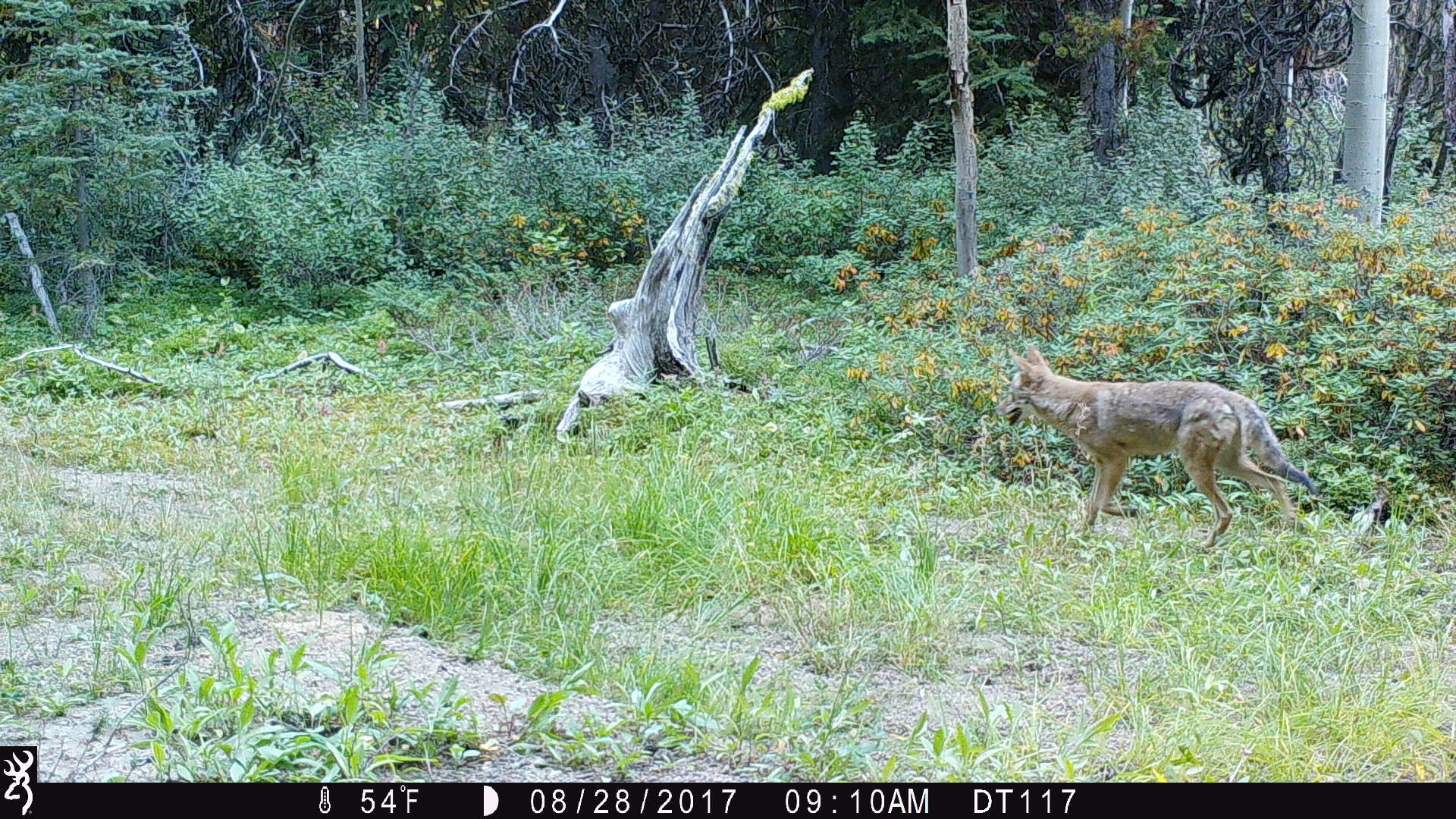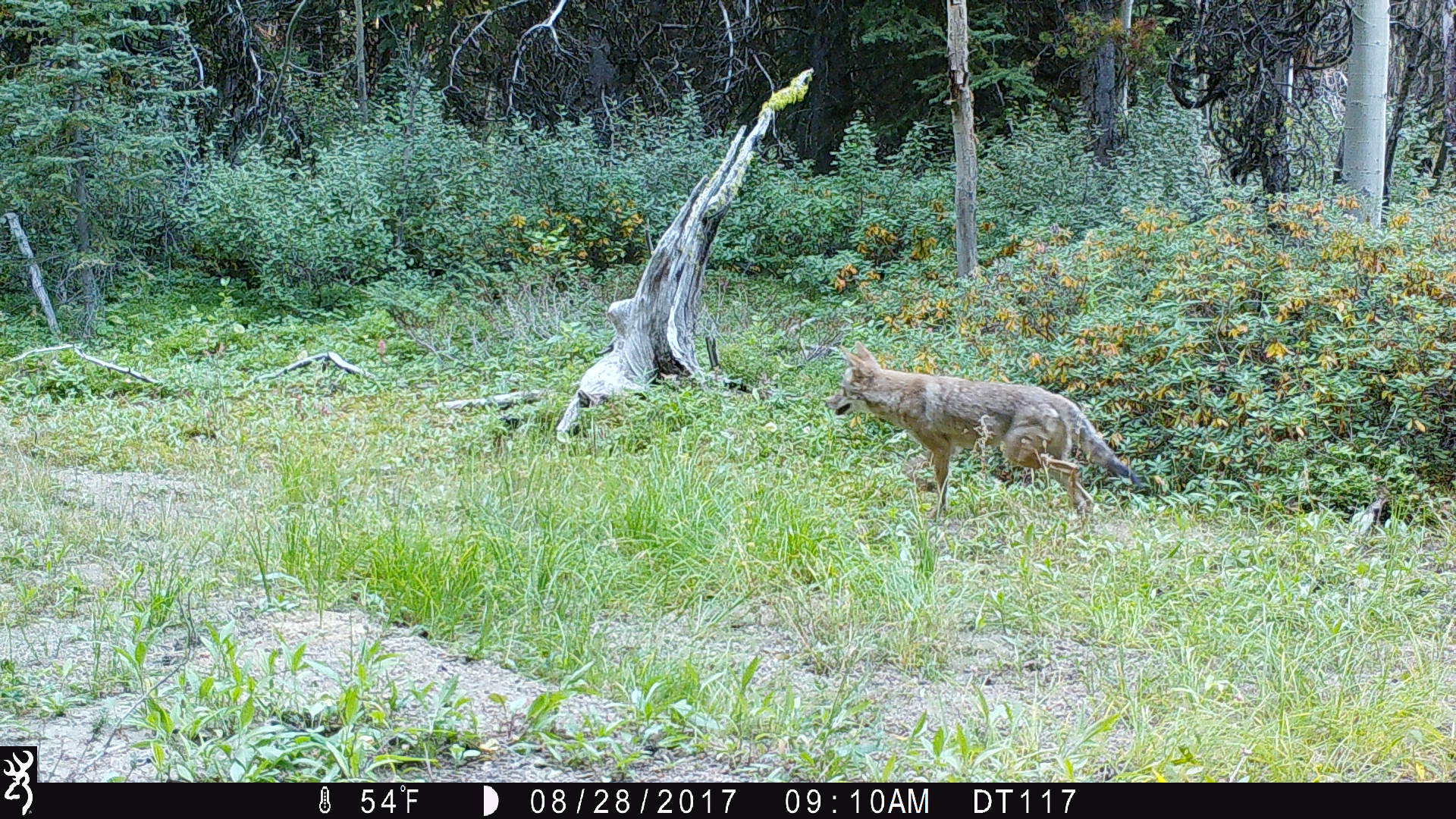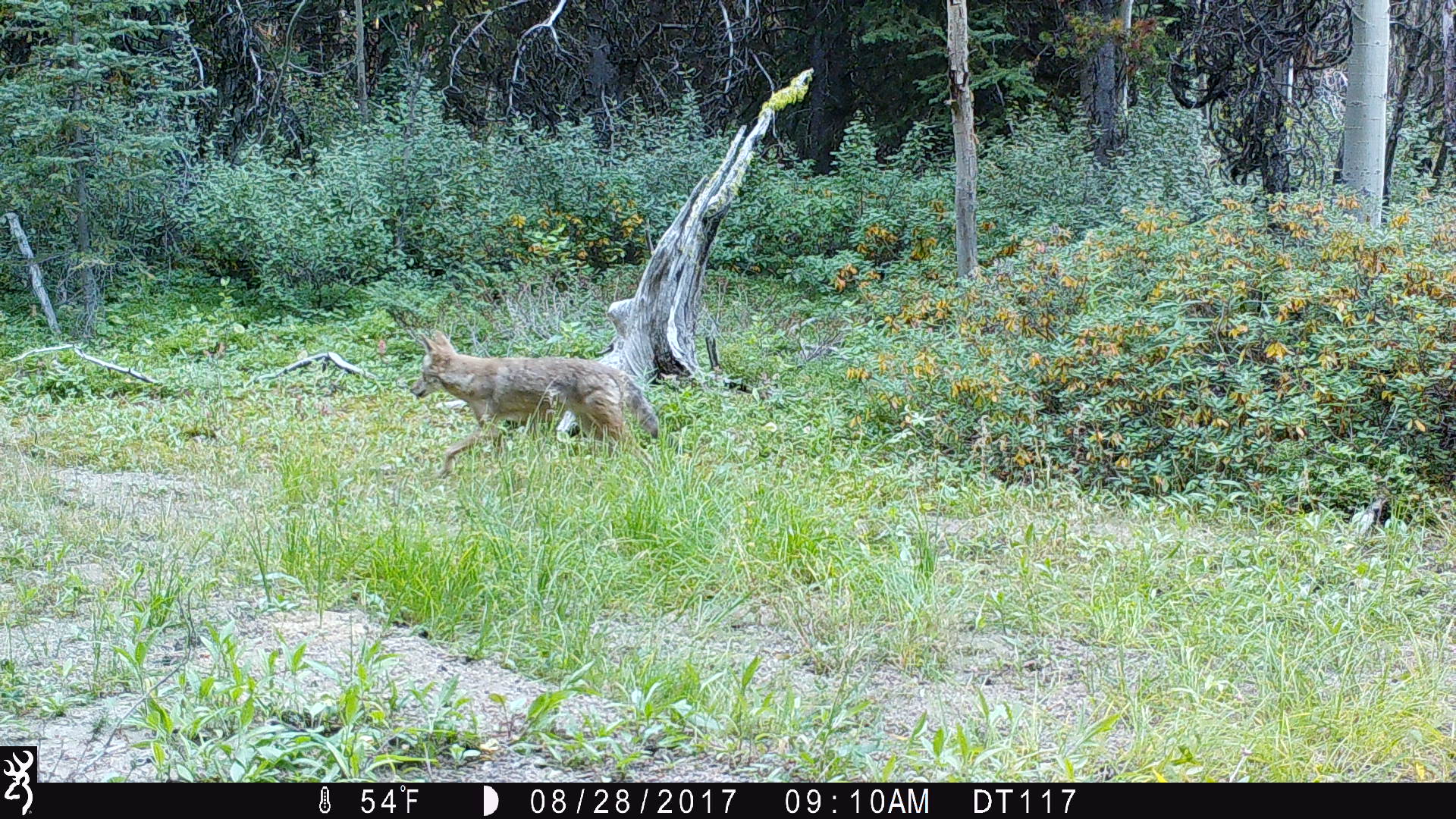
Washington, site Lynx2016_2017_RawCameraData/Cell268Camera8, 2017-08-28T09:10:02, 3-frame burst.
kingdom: Animalia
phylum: Chordata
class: Mammalia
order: Carnivora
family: Canidae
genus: Canis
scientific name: Canis latrans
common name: coyote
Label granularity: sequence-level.